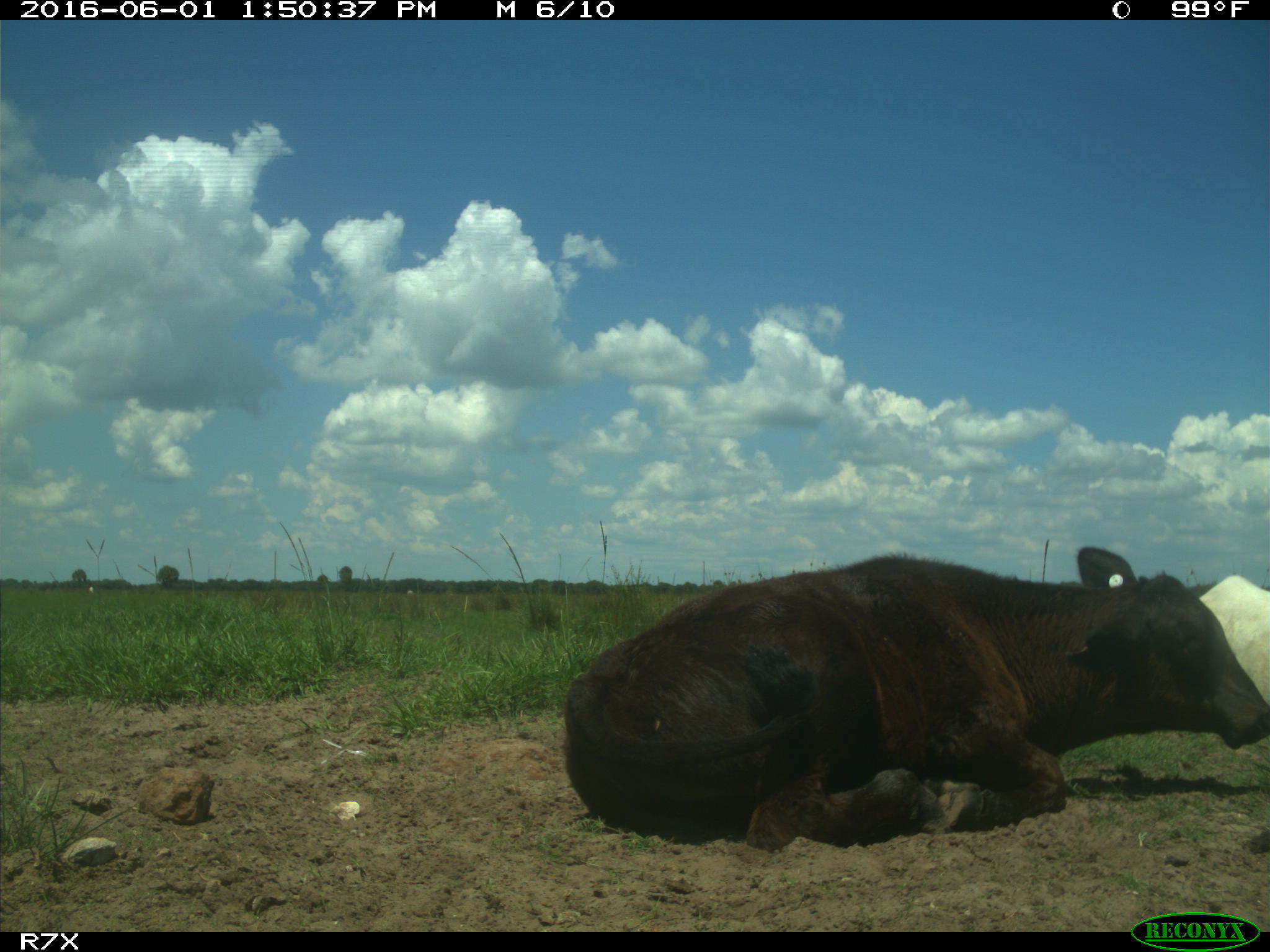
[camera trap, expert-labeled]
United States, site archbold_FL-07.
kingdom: Animalia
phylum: Chordata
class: Mammalia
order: Artiodactyla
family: Bovidae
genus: Bos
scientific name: Bos taurus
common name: domestic cow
Bos taurus (domestic cow).